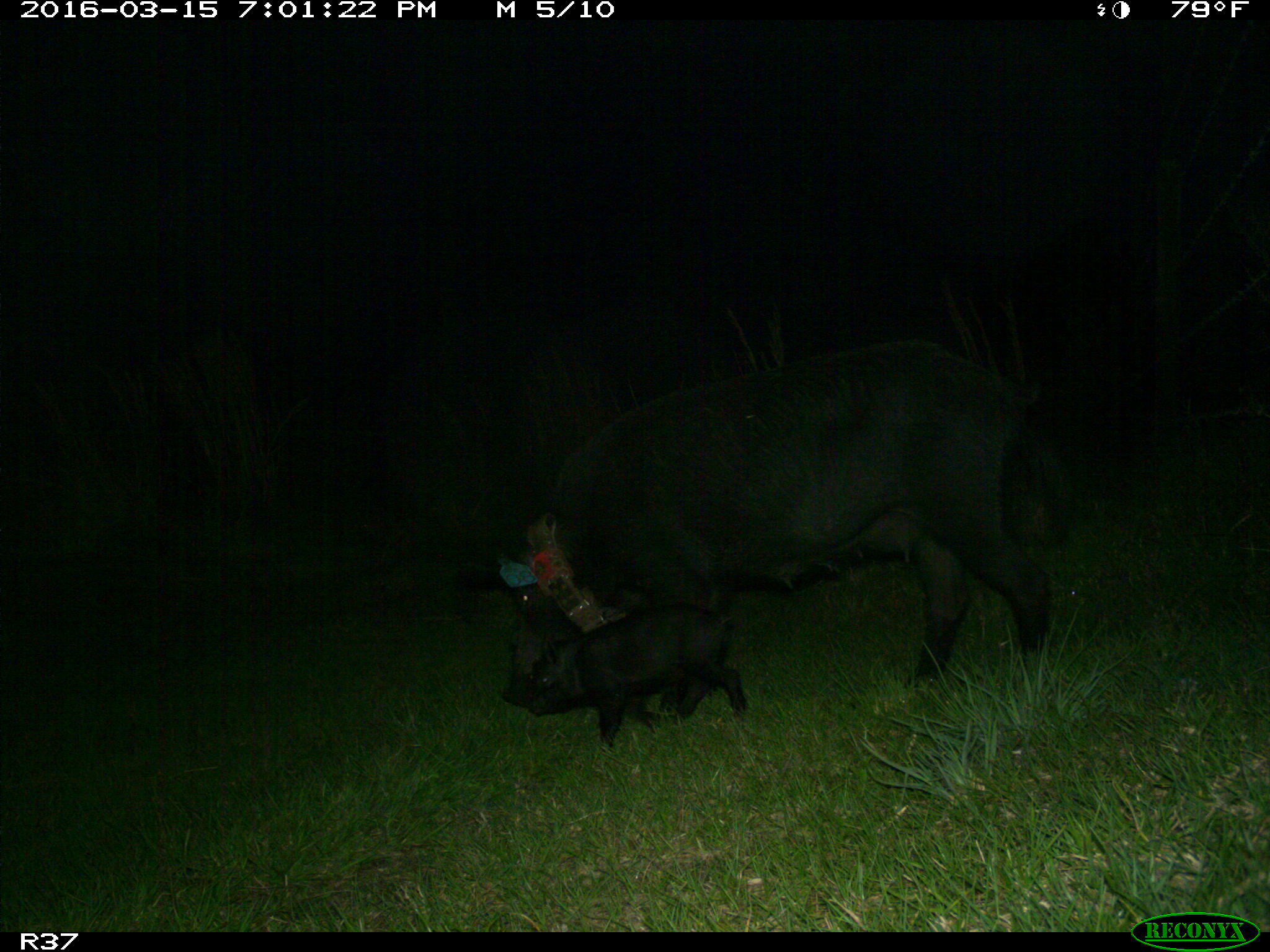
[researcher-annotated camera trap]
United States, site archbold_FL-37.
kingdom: Animalia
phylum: Chordata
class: Mammalia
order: Artiodactyla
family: Suidae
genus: Sus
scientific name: Sus scrofa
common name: wild boar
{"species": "Sus scrofa (wild boar)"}